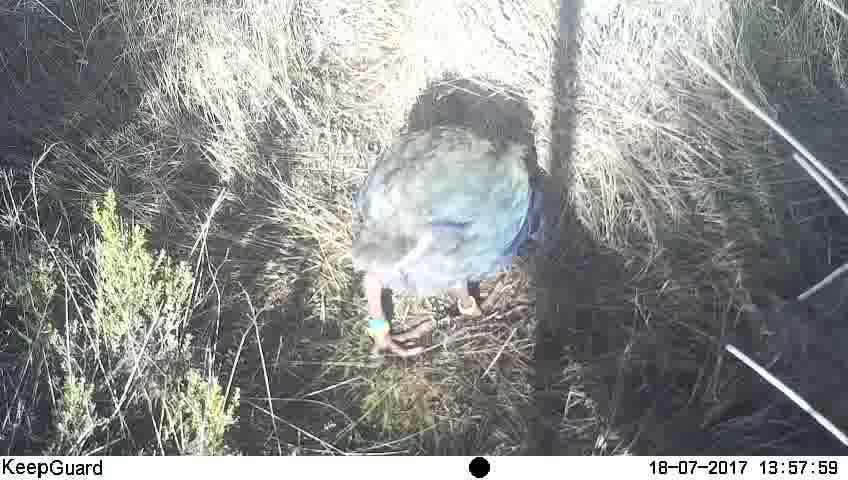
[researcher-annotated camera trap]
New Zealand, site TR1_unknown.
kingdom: Animalia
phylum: Chordata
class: Aves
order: Gruiformes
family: Rallidae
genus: Porphyrio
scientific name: Porphyrio mantelli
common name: takahe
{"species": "takahe (Porphyrio mantelli)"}